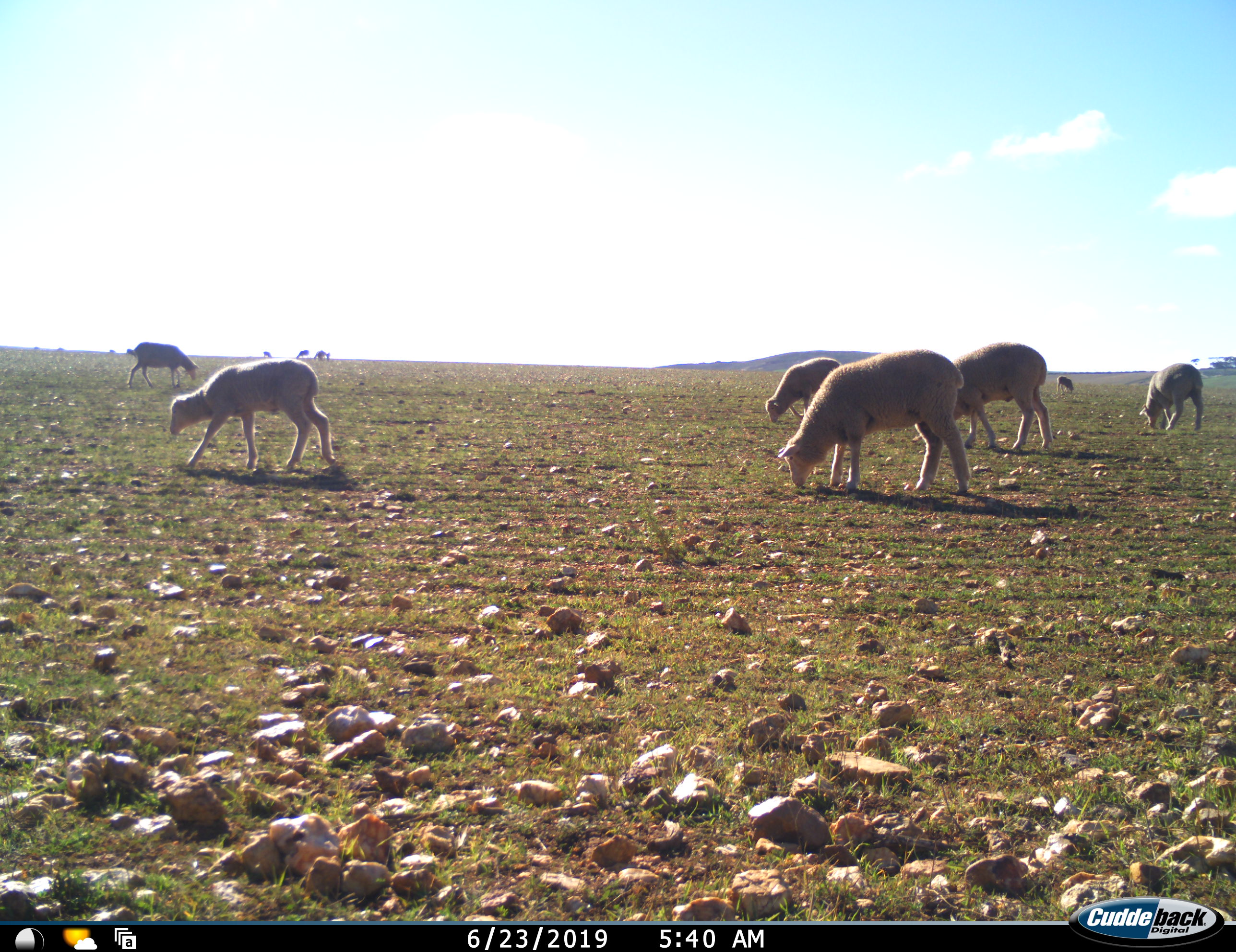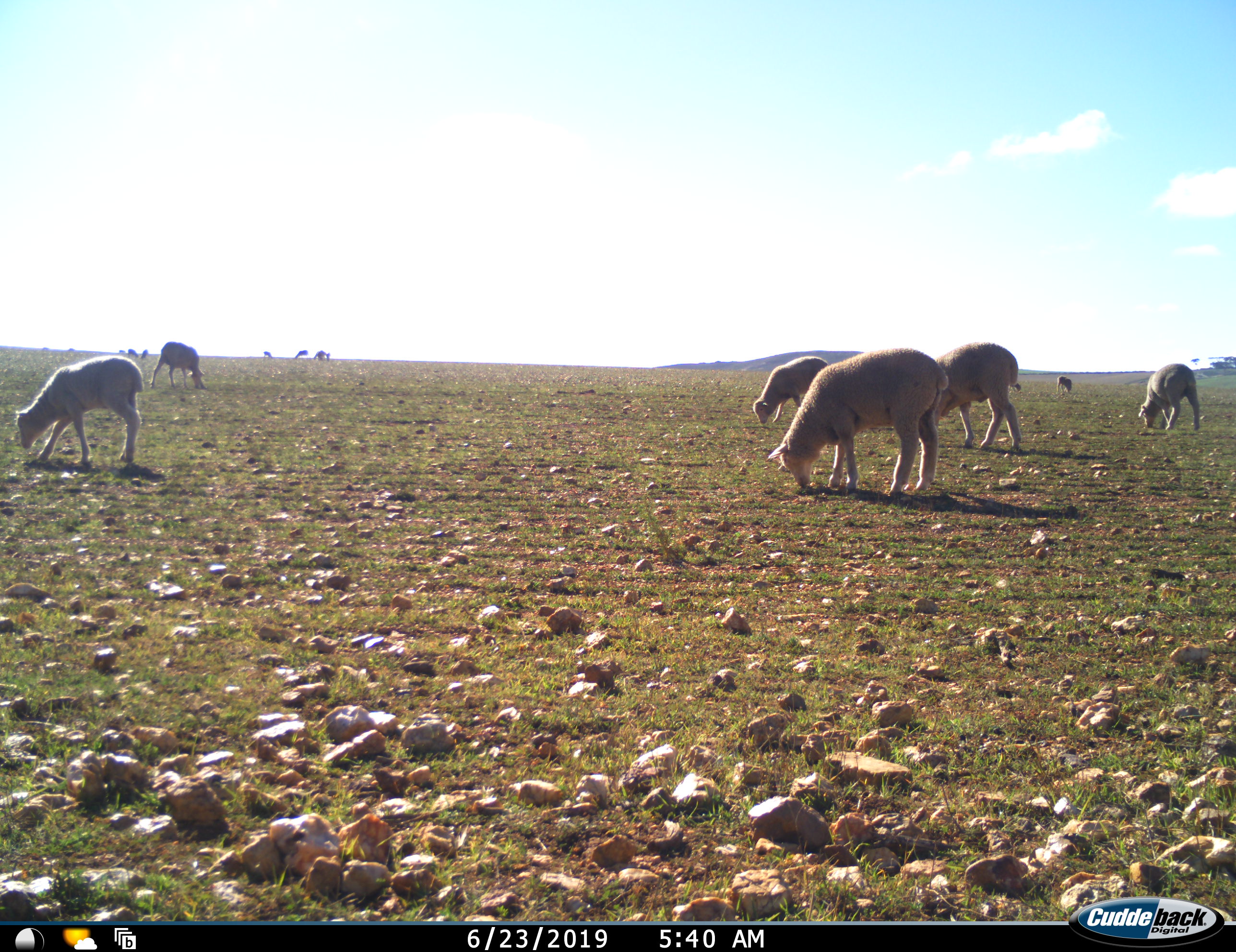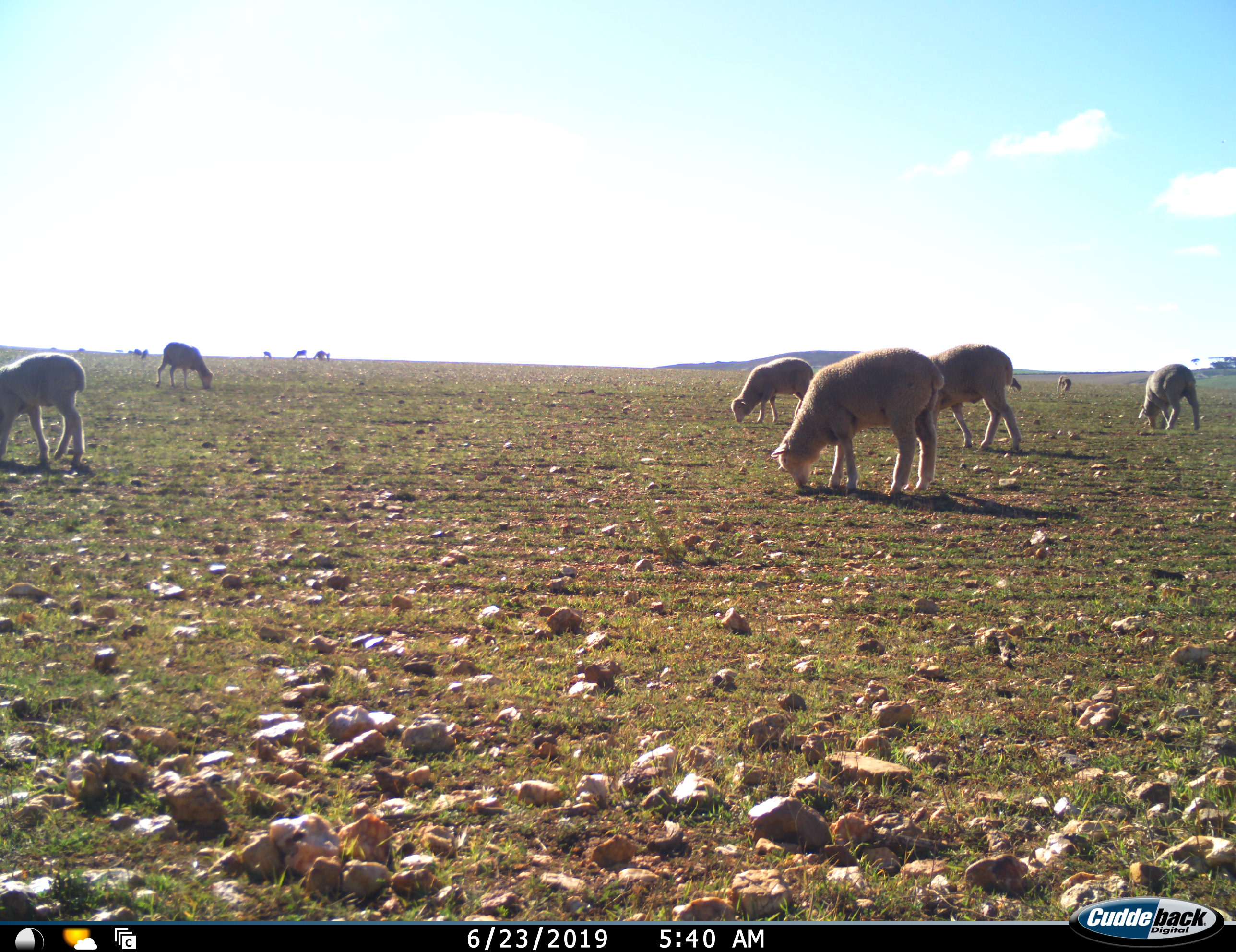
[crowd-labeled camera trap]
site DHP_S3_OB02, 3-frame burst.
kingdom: Animalia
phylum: Chordata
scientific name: Vertebrata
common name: domestic animal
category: domesticanimal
Domesticanimal (domestic animal) (Vertebrata), count 11-50. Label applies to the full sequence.